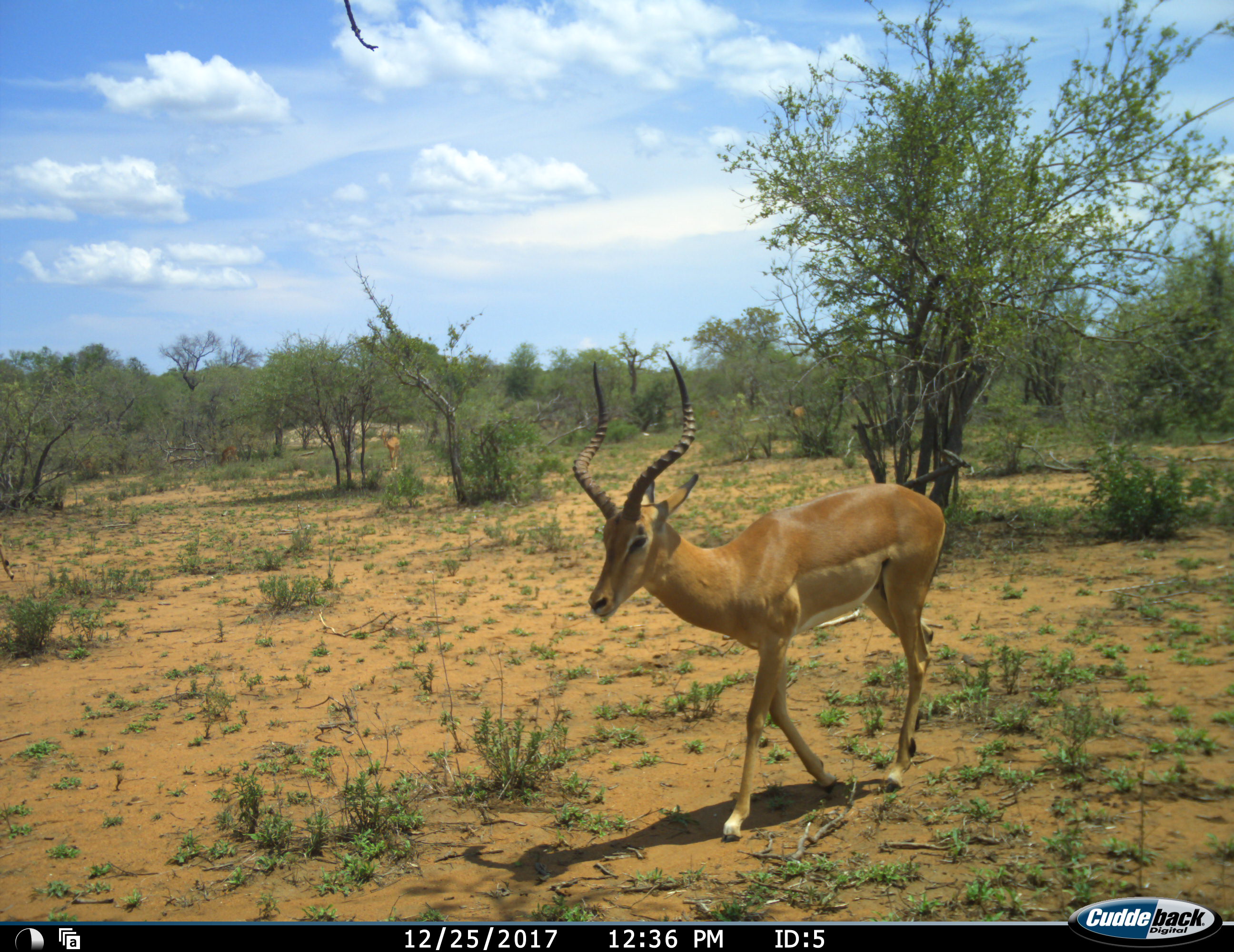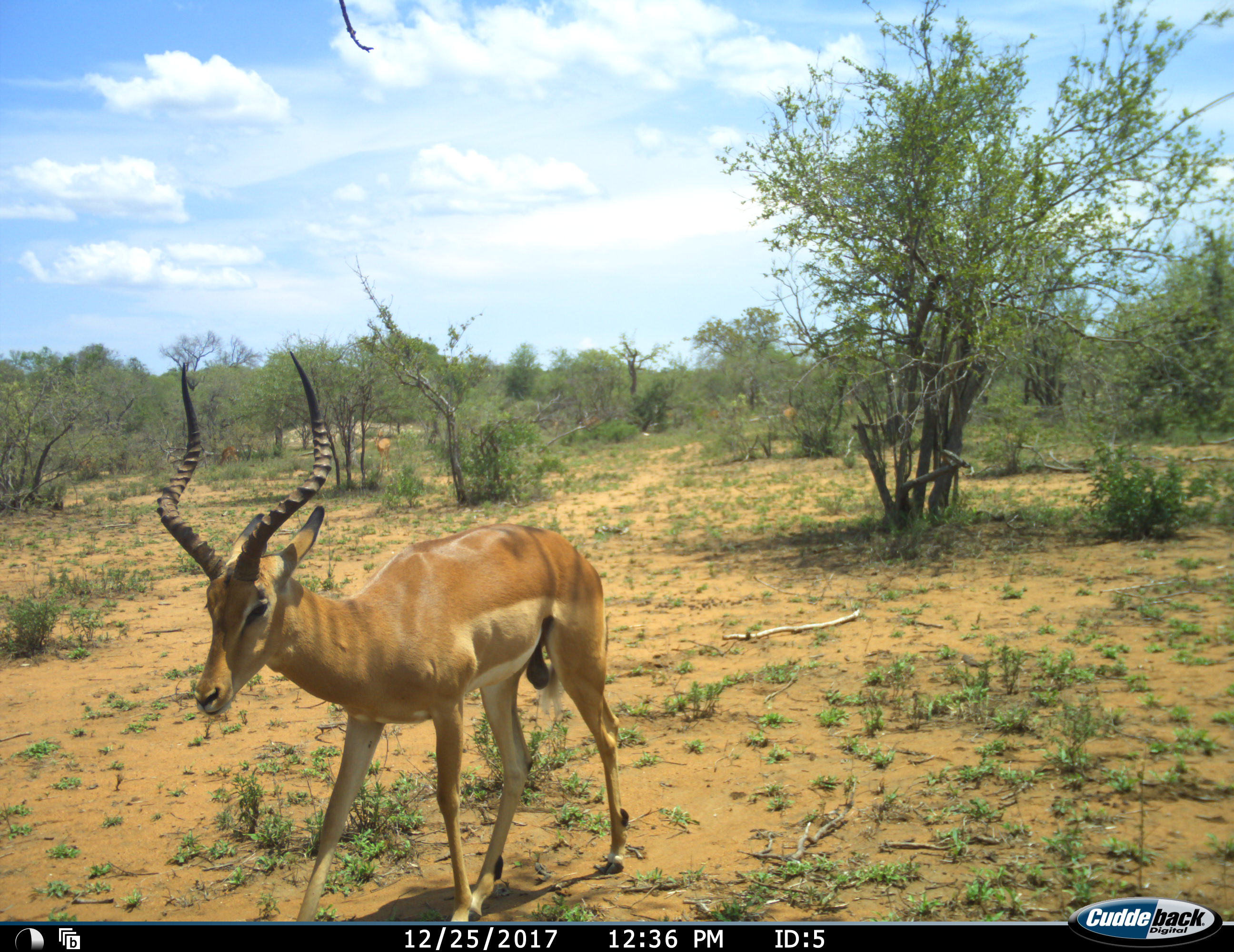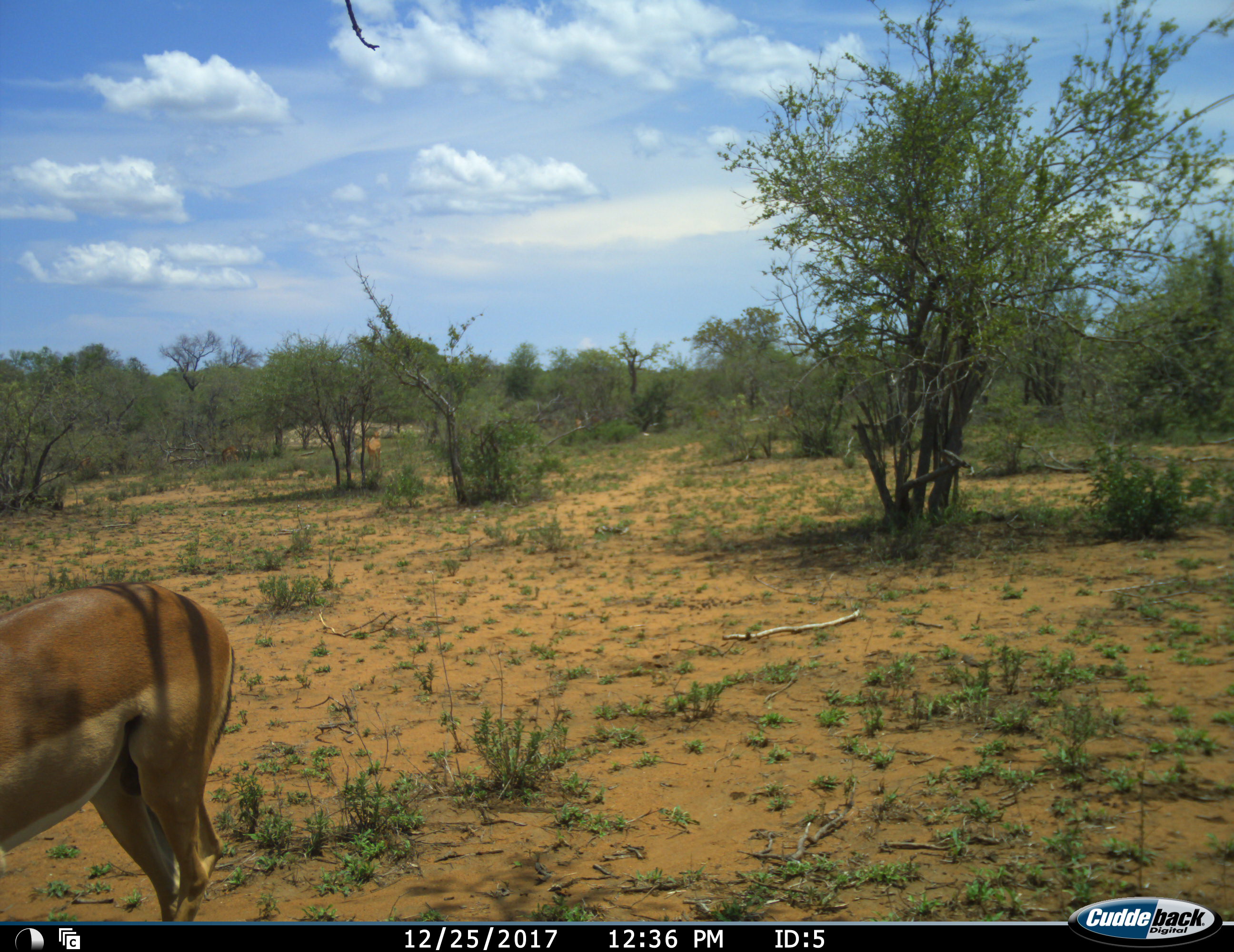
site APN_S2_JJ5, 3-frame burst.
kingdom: Animalia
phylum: Chordata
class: Mammalia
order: Artiodactyla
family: Bovidae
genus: Aepyceros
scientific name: Aepyceros melampus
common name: impala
Impala (Aepyceros melampus), count 2. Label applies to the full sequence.